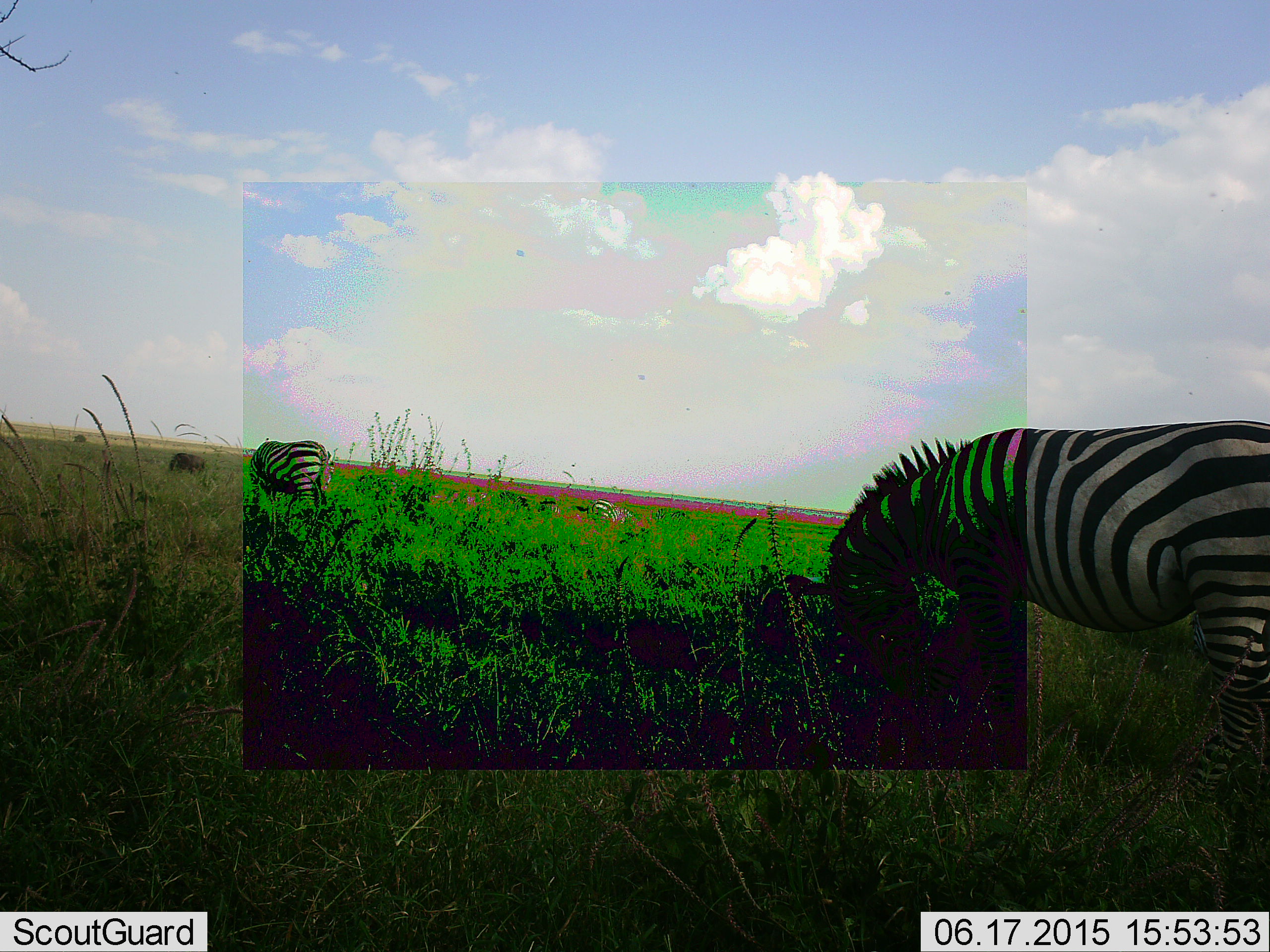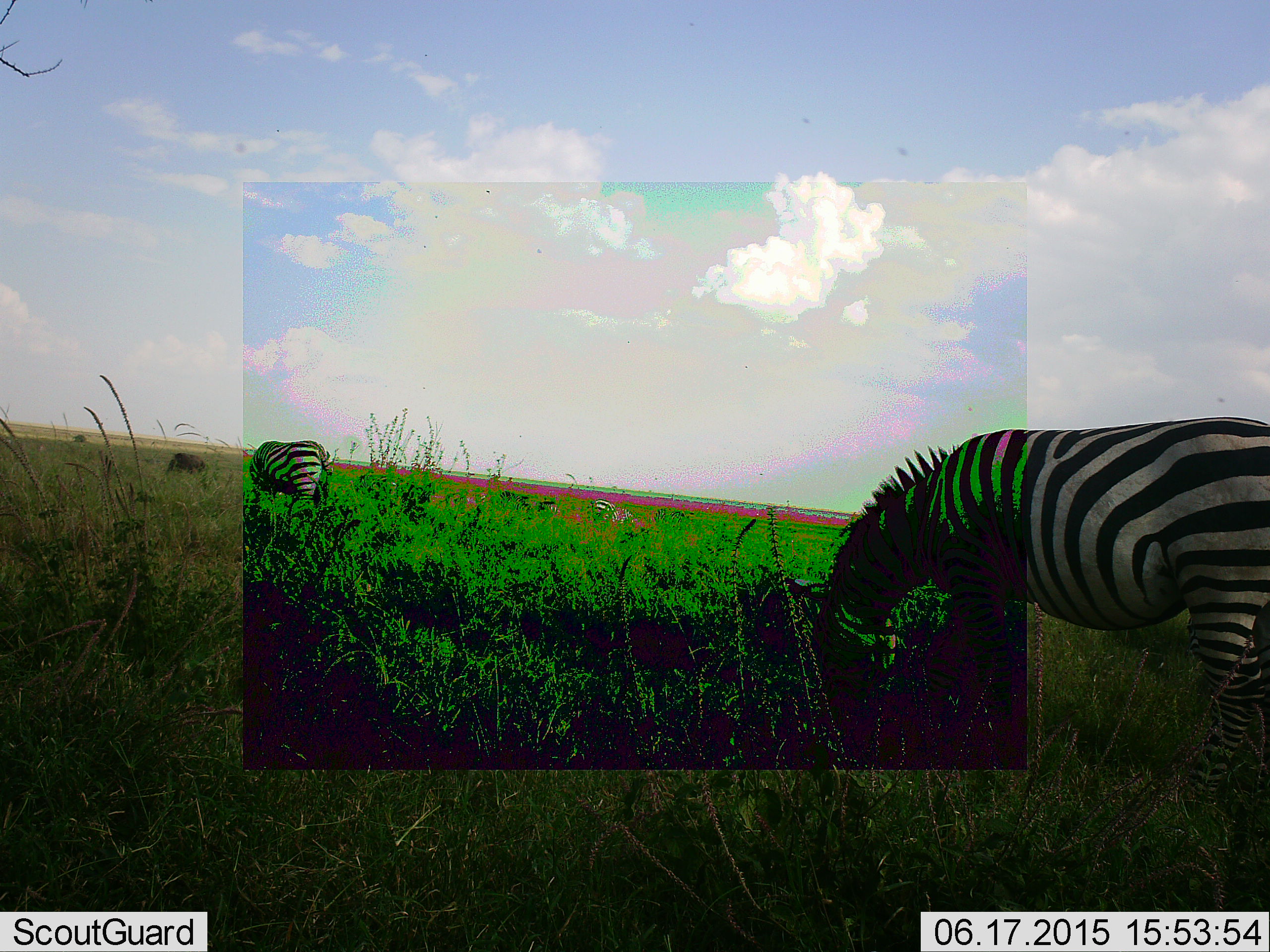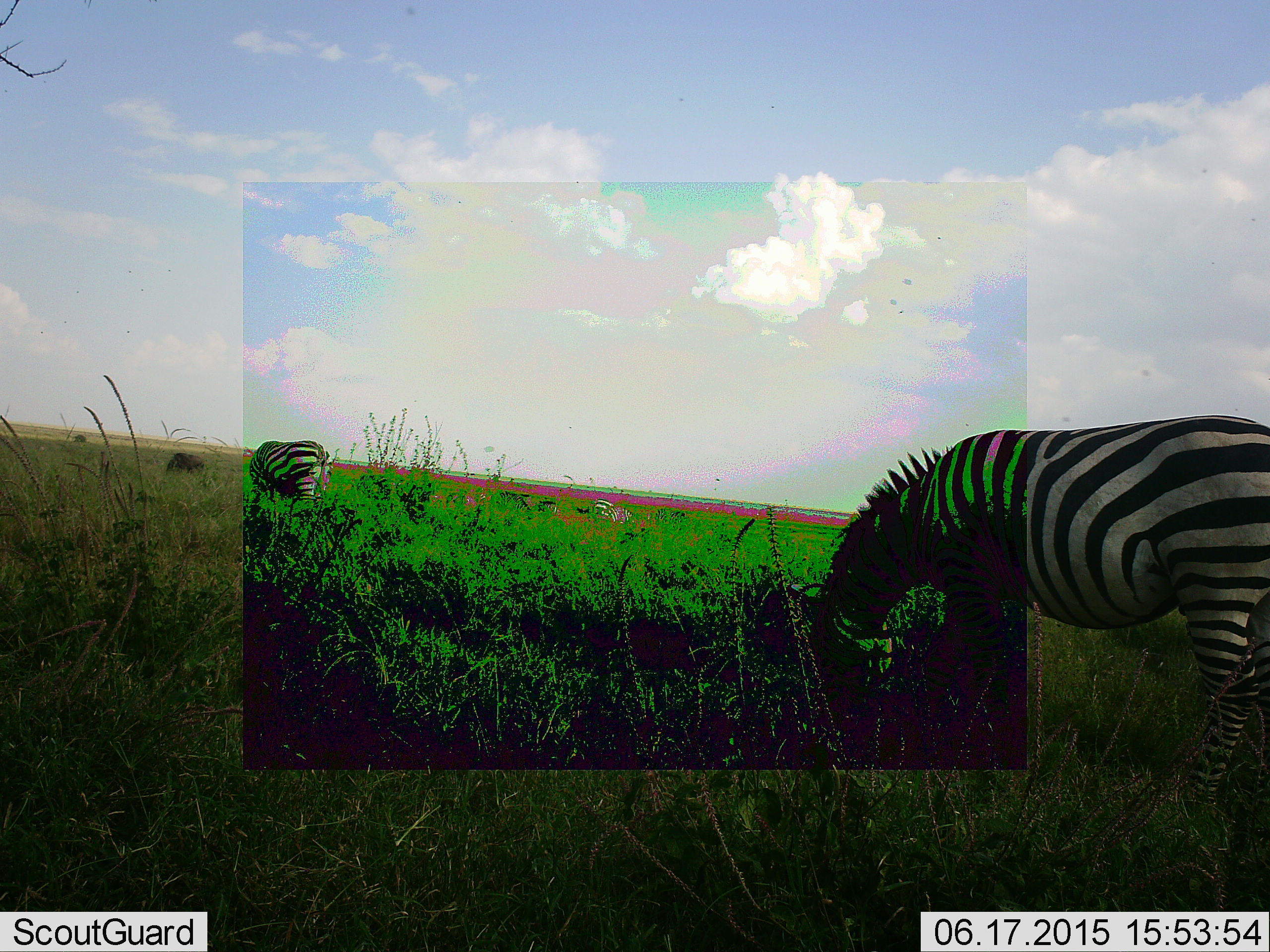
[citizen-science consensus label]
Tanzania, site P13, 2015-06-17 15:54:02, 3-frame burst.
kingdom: Animalia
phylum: Chordata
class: Mammalia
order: Perissodactyla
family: Equidae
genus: Equus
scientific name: Equus quagga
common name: plains zebra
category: zebra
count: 2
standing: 64%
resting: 0%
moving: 0%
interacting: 0%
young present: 0%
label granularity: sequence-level